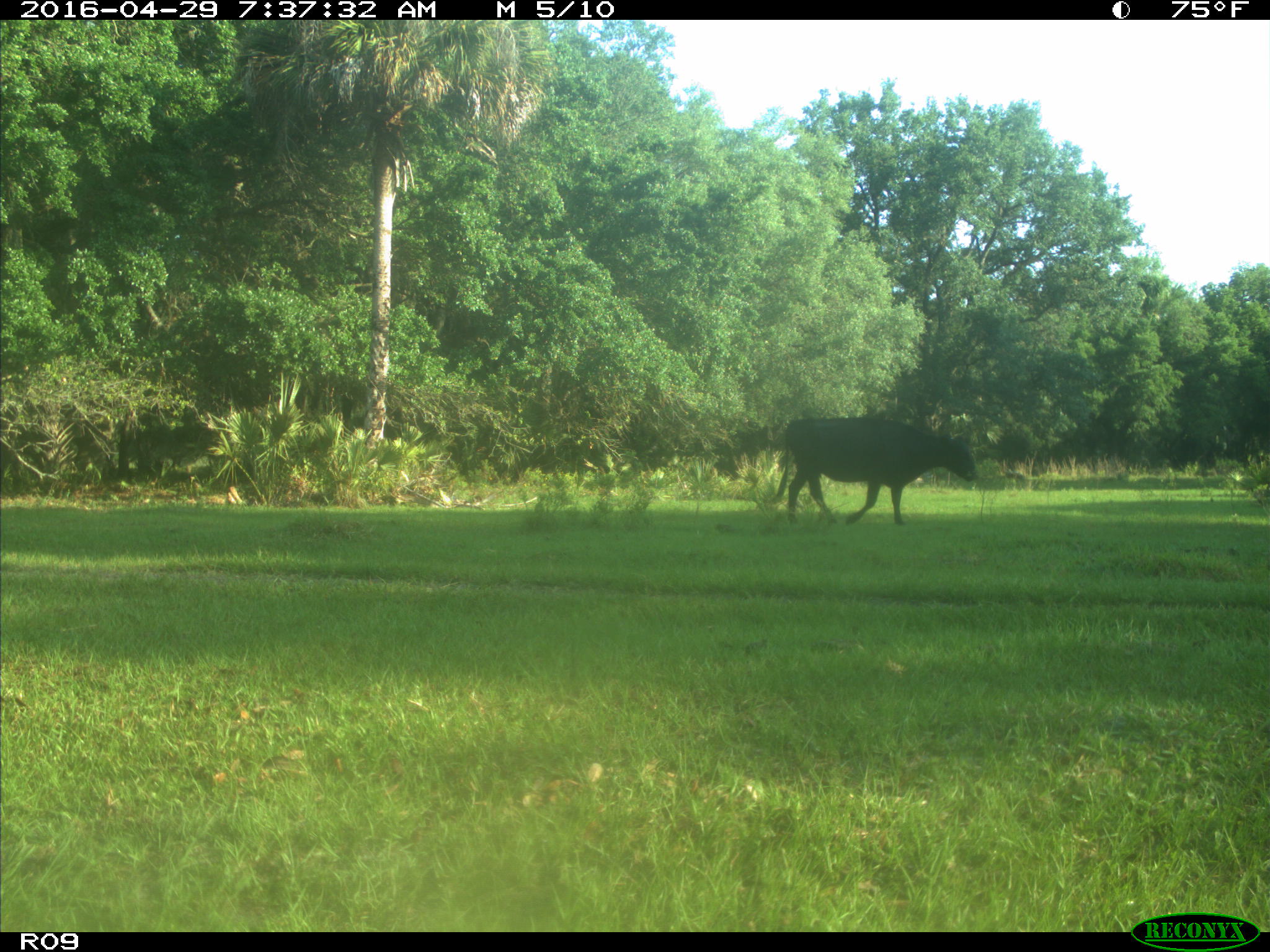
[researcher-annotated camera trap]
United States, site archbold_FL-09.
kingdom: Animalia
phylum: Chordata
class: Mammalia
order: Artiodactyla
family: Bovidae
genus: Bos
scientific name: Bos taurus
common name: domestic cow